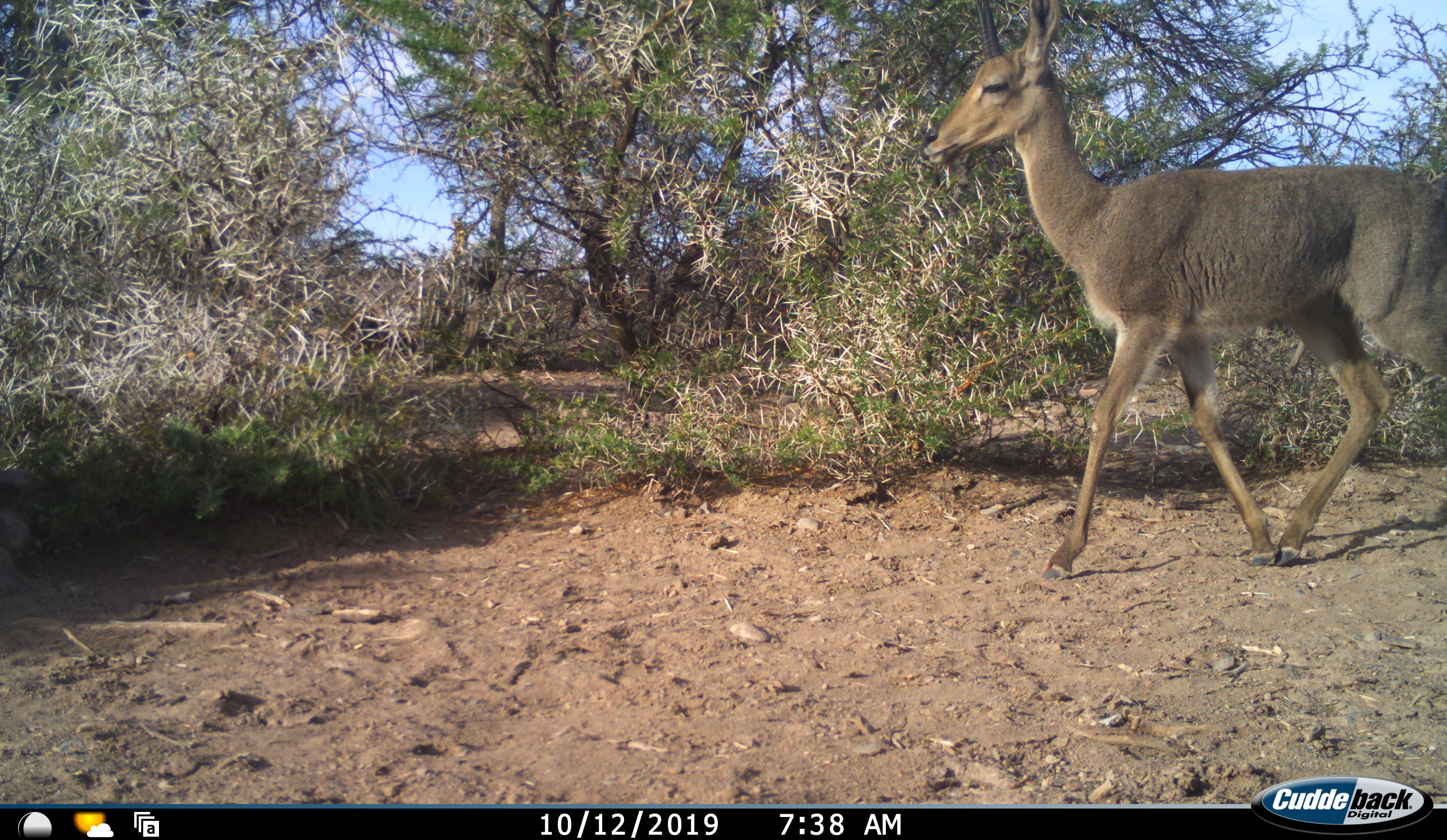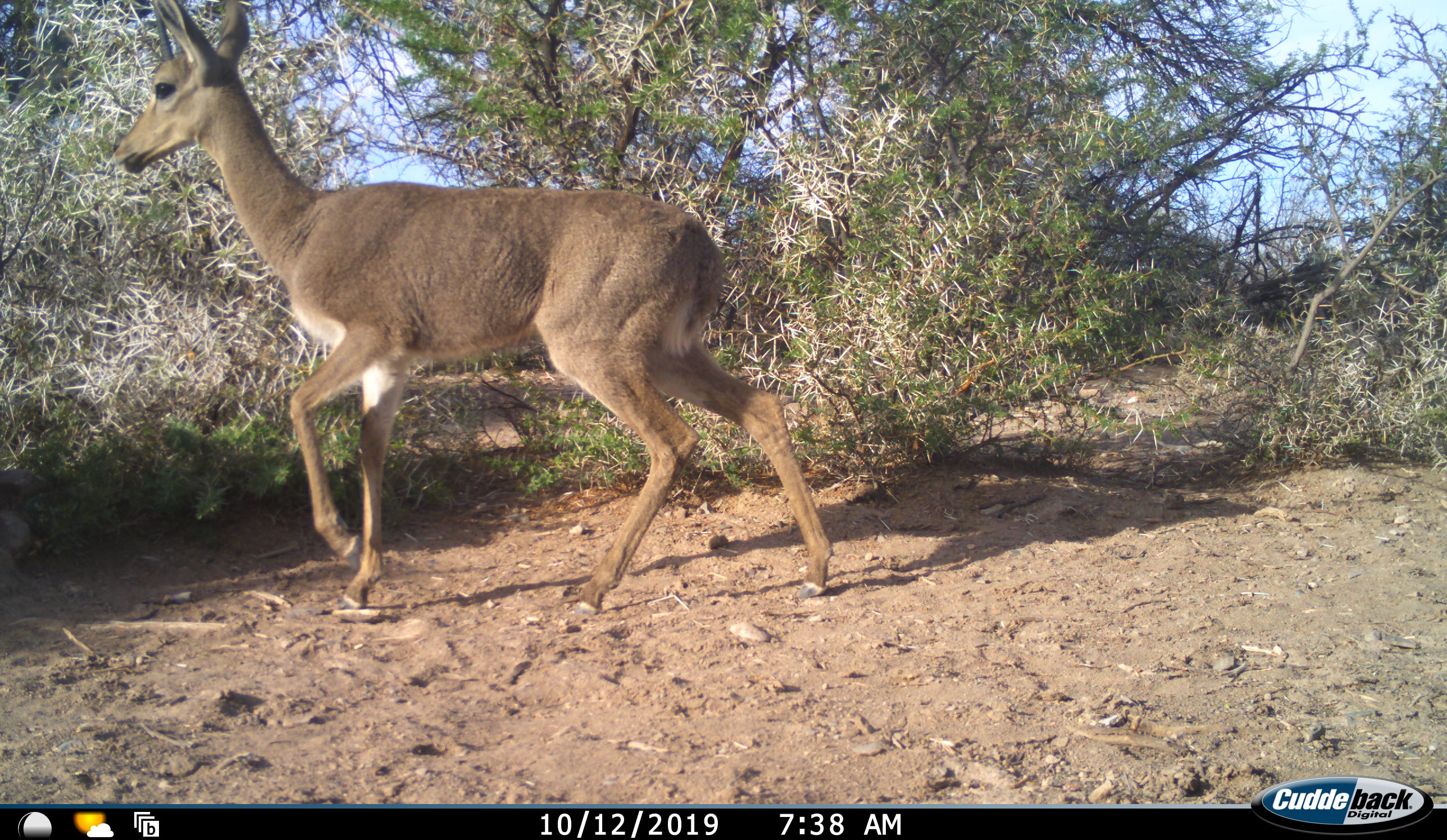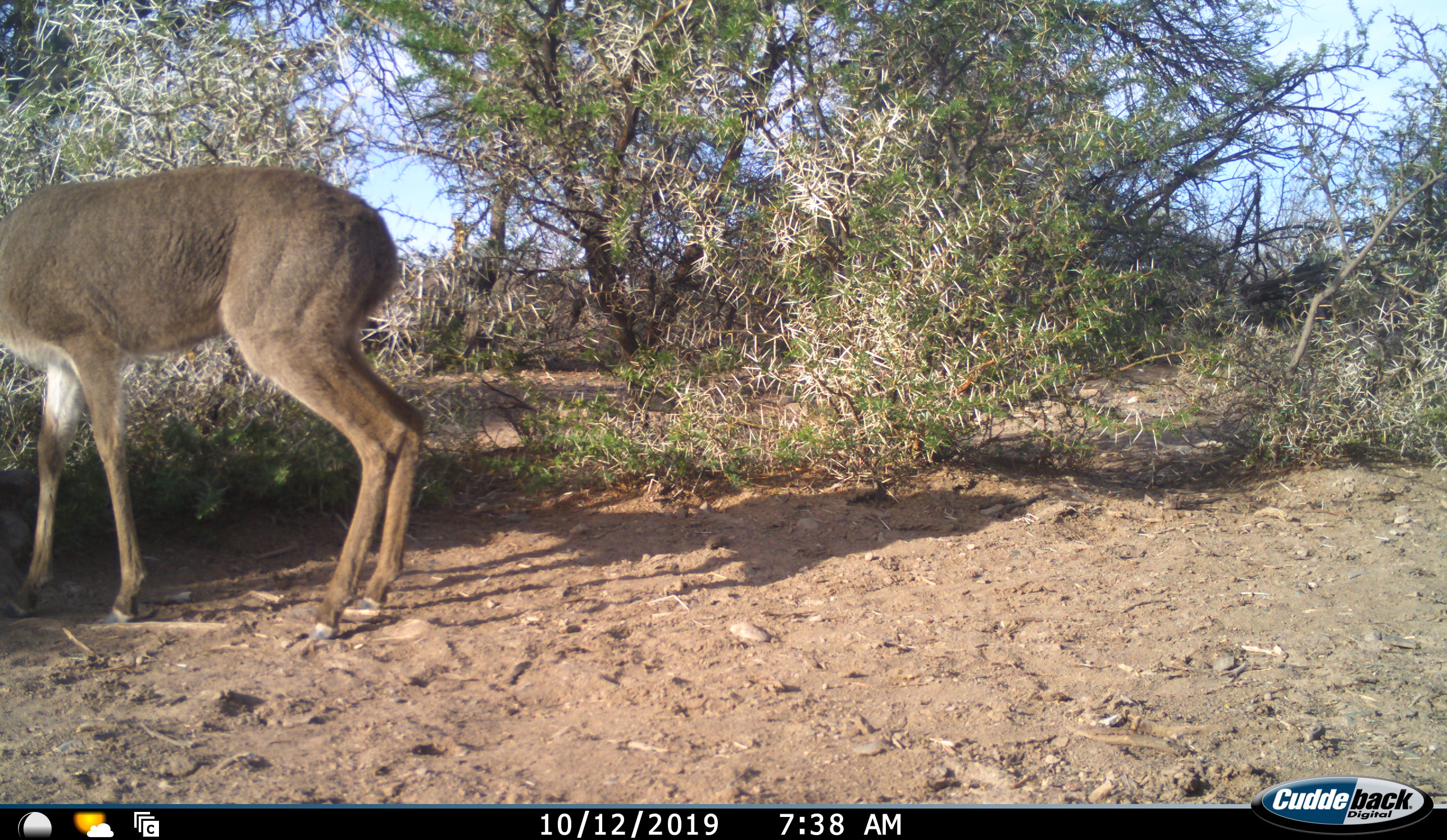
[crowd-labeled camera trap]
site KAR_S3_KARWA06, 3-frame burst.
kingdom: Animalia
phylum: Chordata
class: Mammalia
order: Artiodactyla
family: Bovidae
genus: Pelea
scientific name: Pelea capreolus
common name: grey rhebok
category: rhebokgrey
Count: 1.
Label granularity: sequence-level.